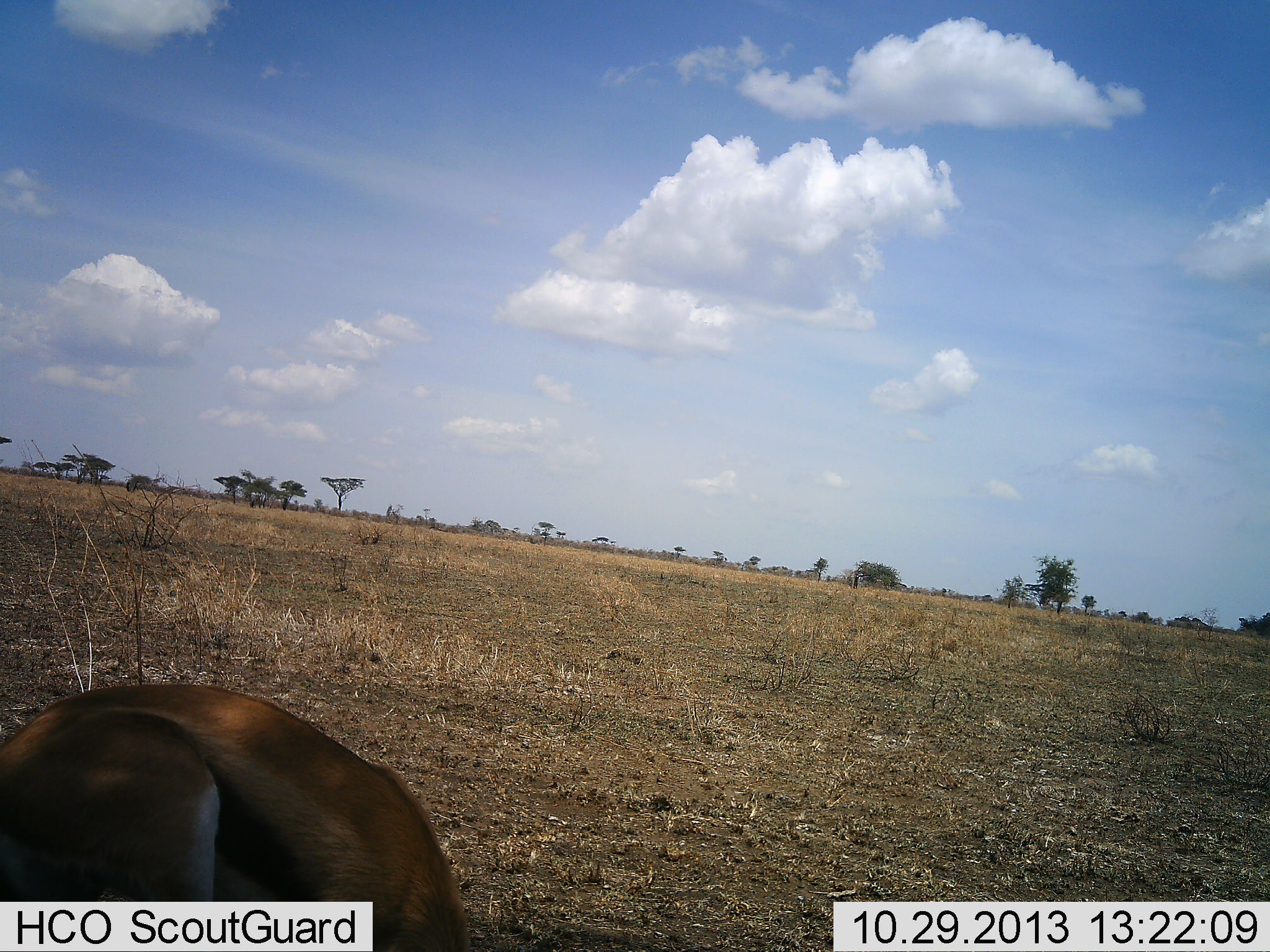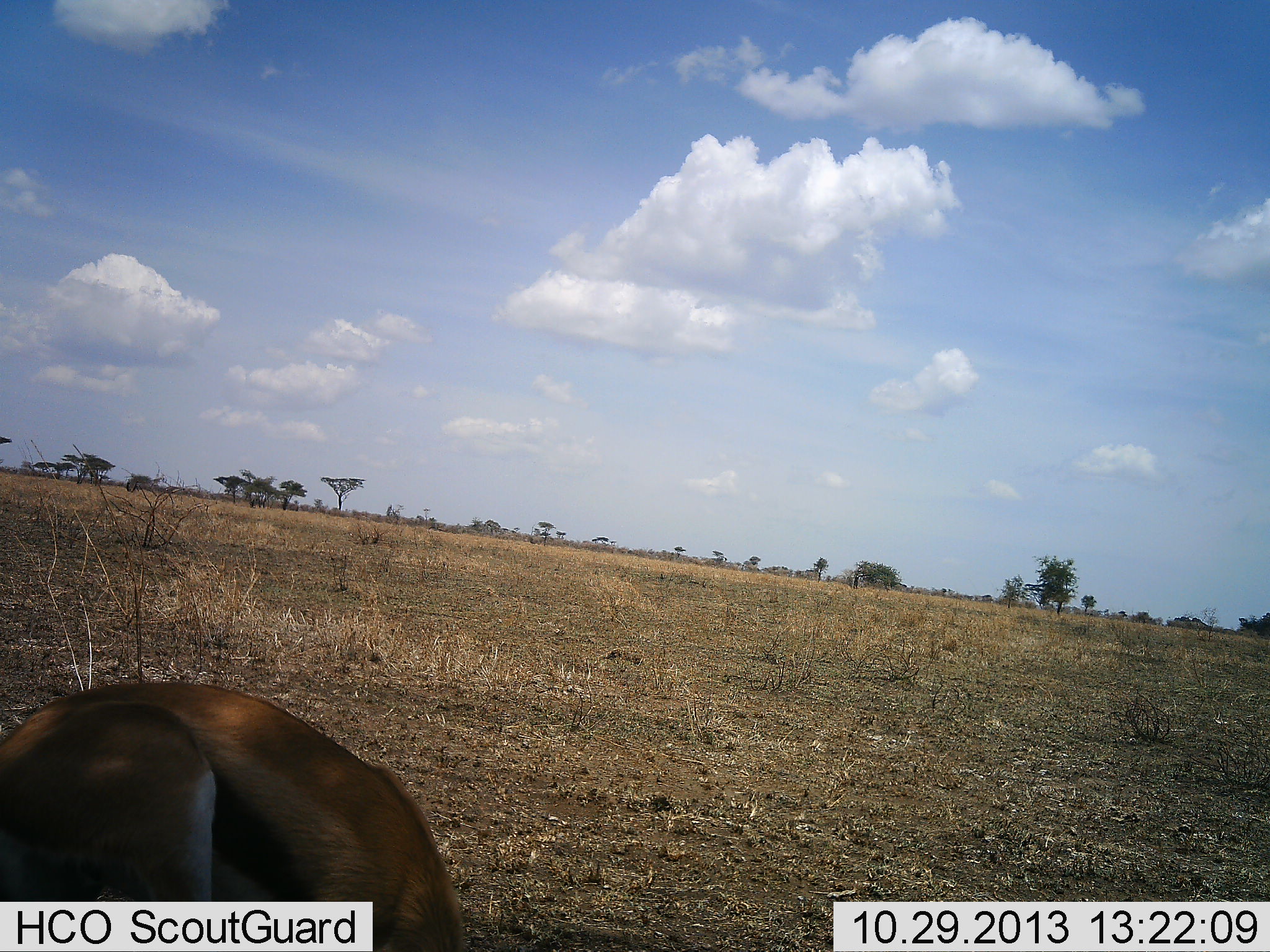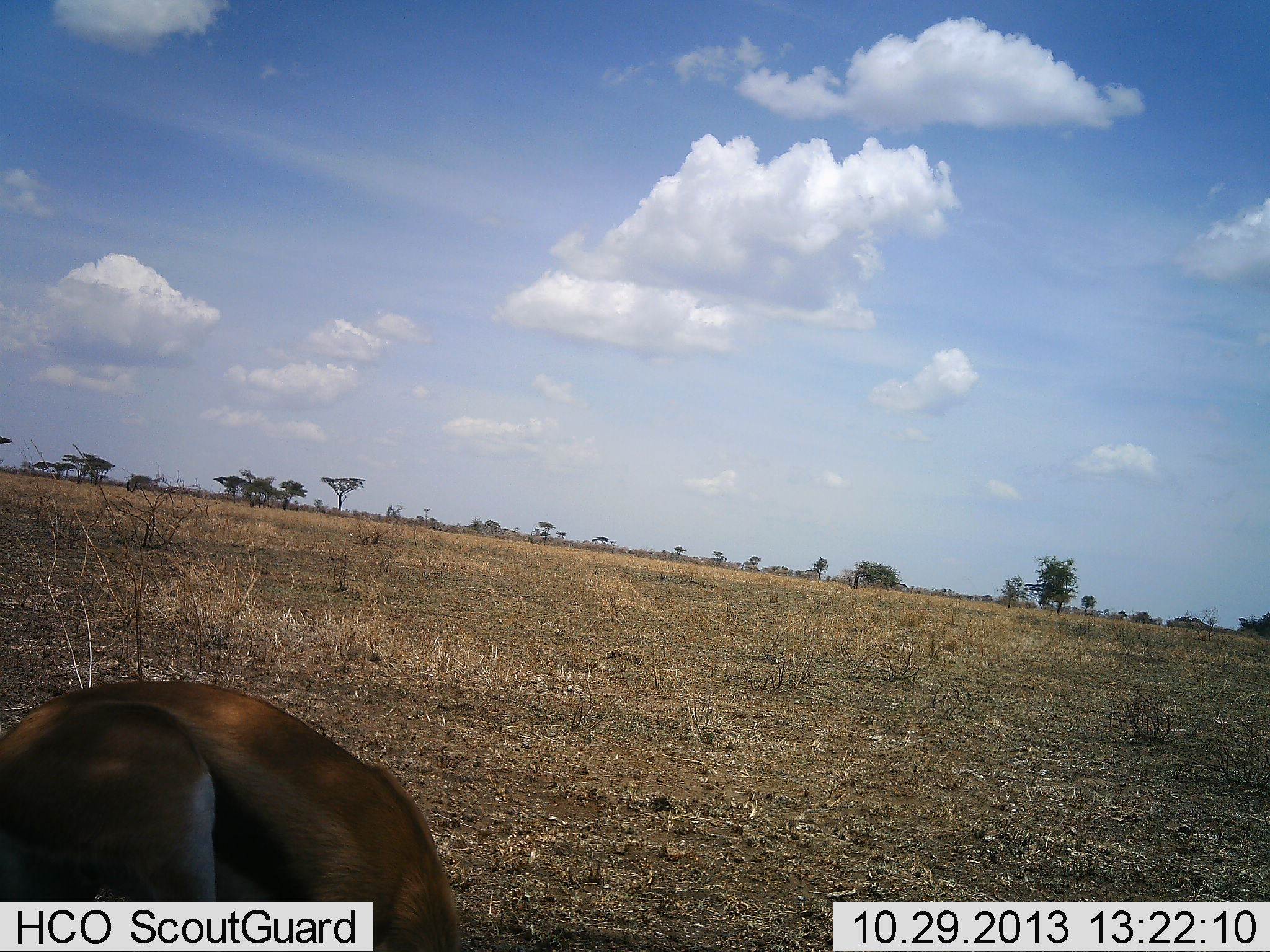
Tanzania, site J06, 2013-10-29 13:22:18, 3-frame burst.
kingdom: Animalia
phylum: Chordata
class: Mammalia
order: Artiodactyla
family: Bovidae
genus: Eudorcas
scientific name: Eudorcas thomsonii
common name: thomson's gazelle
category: gazellethomsons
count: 1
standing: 50%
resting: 30%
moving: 0%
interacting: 0%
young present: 0%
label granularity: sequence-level